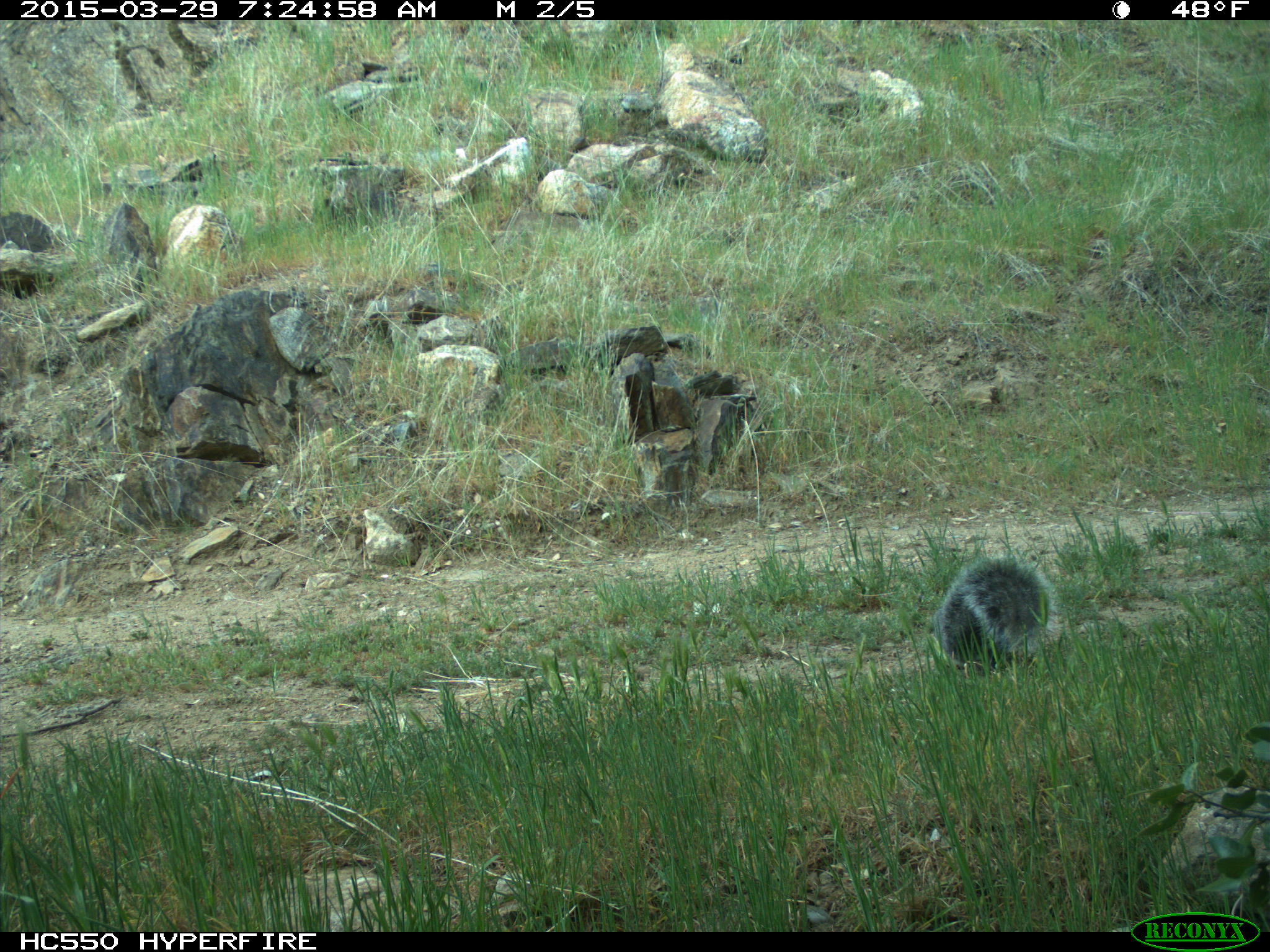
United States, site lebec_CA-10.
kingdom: Animalia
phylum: Chordata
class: Mammalia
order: Rodentia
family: Sciuridae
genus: Sciurus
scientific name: Sciurus carolinensis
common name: eastern gray squirrel